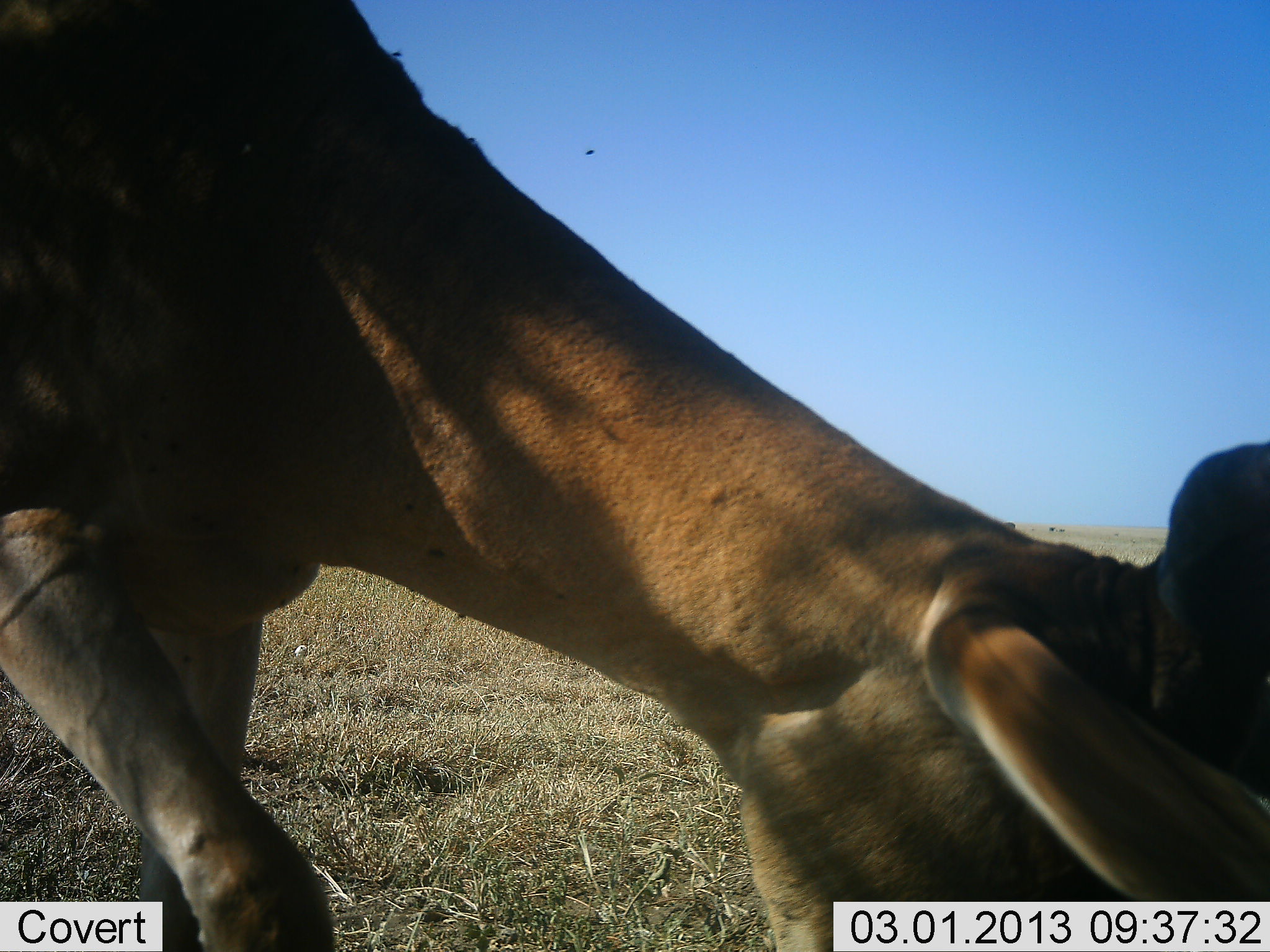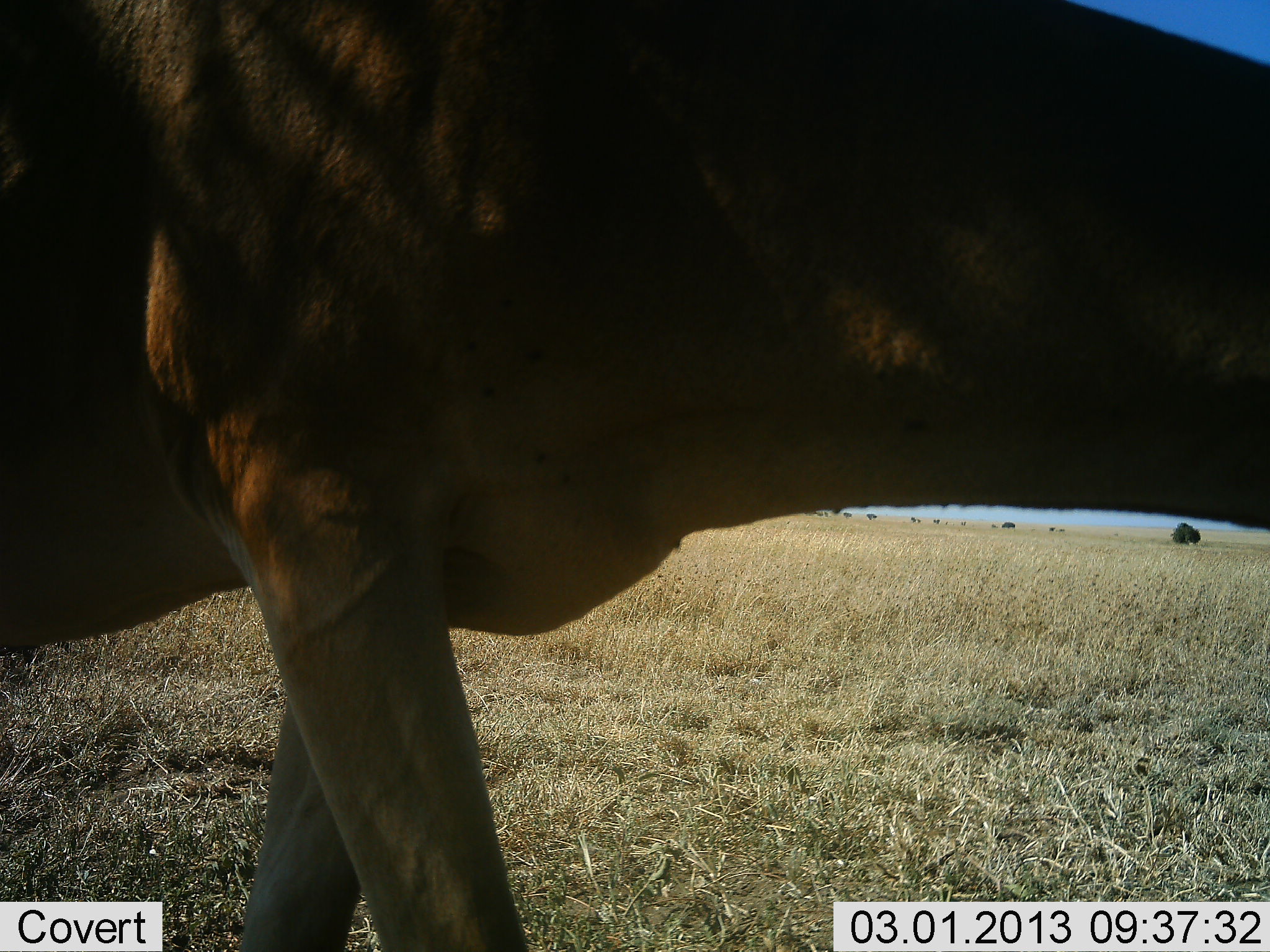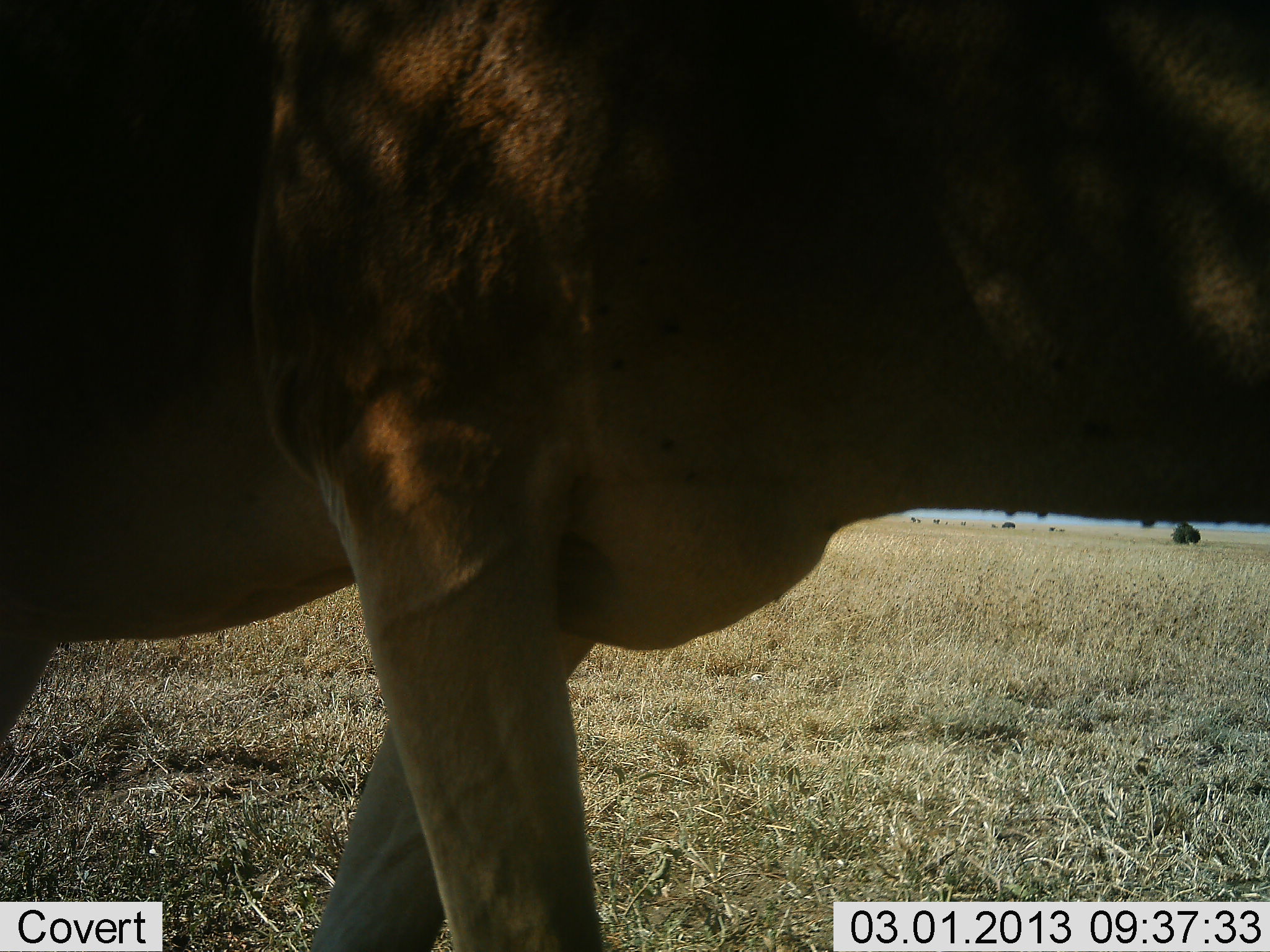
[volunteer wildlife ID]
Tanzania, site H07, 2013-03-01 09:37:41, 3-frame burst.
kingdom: Animalia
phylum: Chordata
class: Mammalia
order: Artiodactyla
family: Bovidae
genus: Alcelaphus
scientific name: Alcelaphus buselaphus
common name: hartebeest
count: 1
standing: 21%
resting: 0%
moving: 50%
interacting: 0%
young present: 0%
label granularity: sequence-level